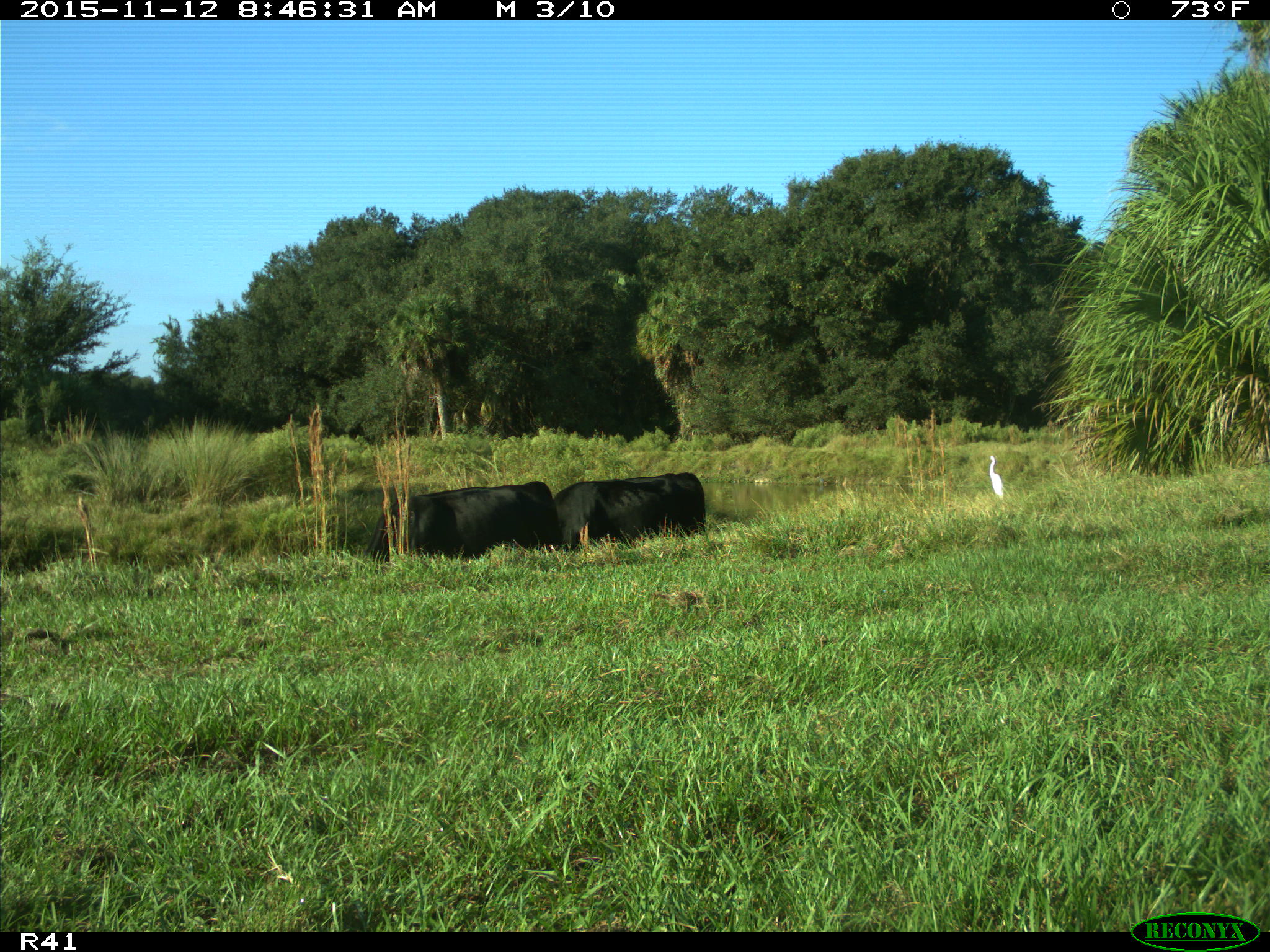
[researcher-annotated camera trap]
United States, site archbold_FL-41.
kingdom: Animalia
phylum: Chordata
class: Mammalia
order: Artiodactyla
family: Bovidae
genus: Bos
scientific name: Bos taurus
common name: domestic cow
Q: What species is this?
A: Bos taurus (domestic cow).